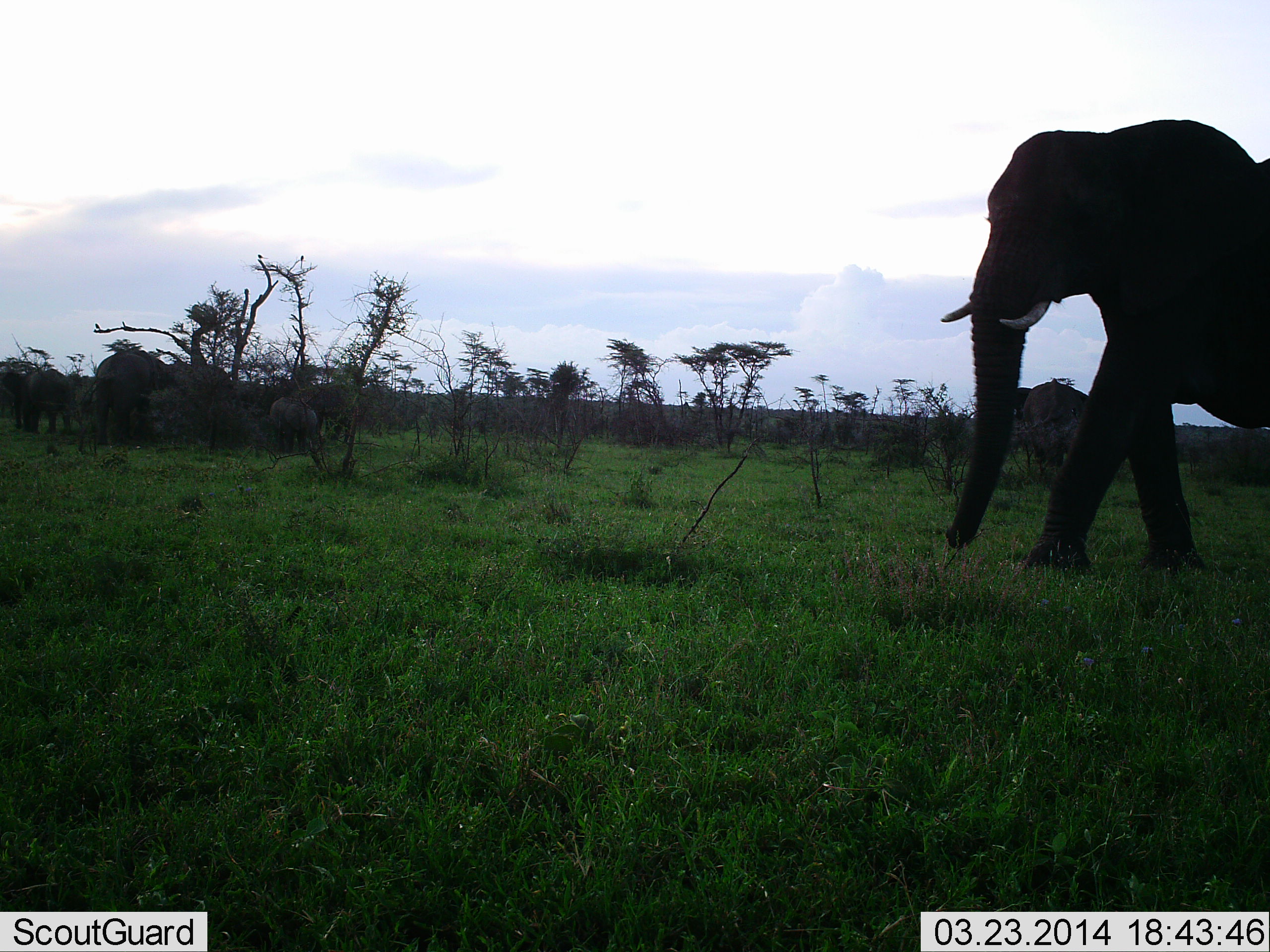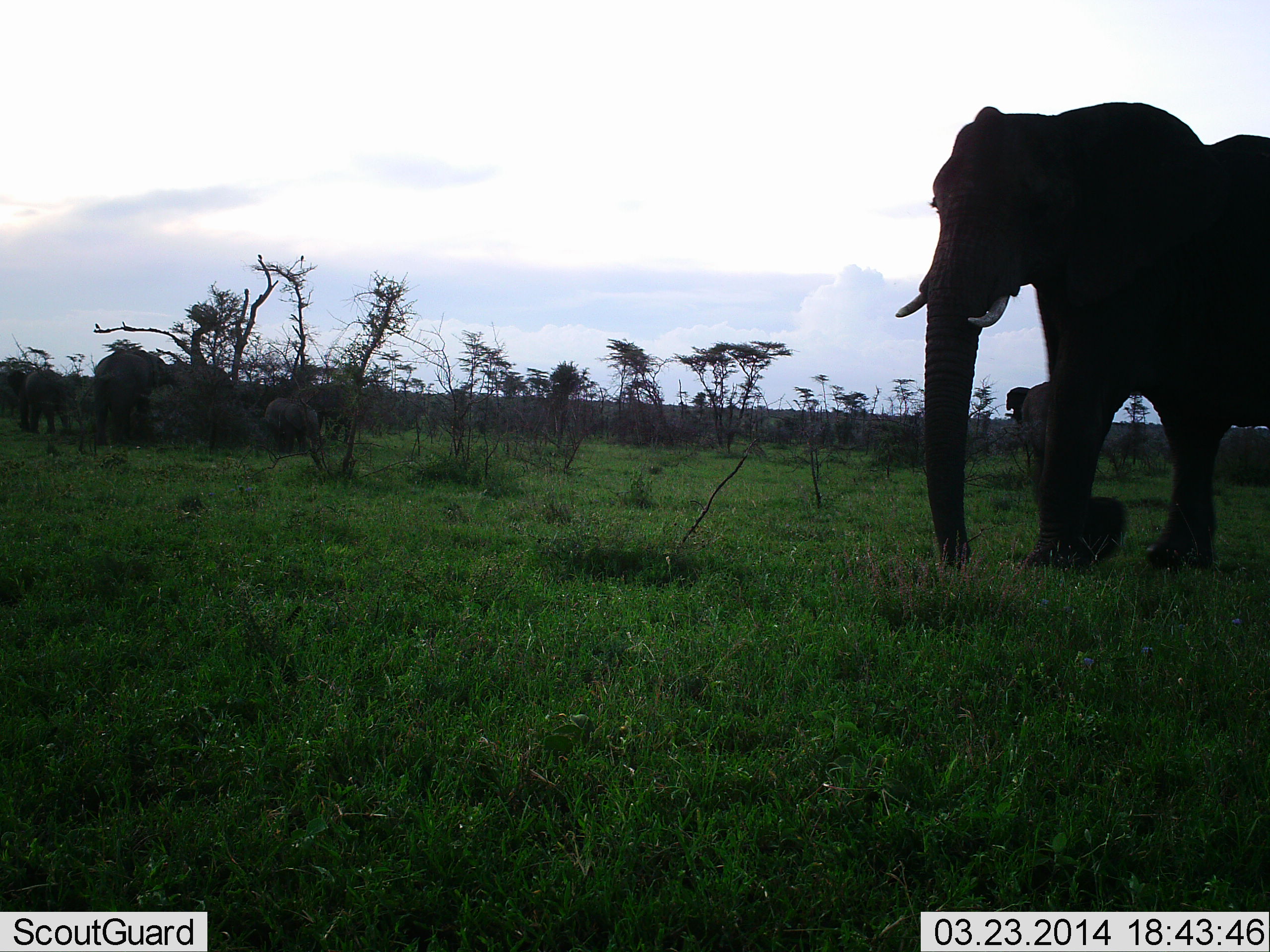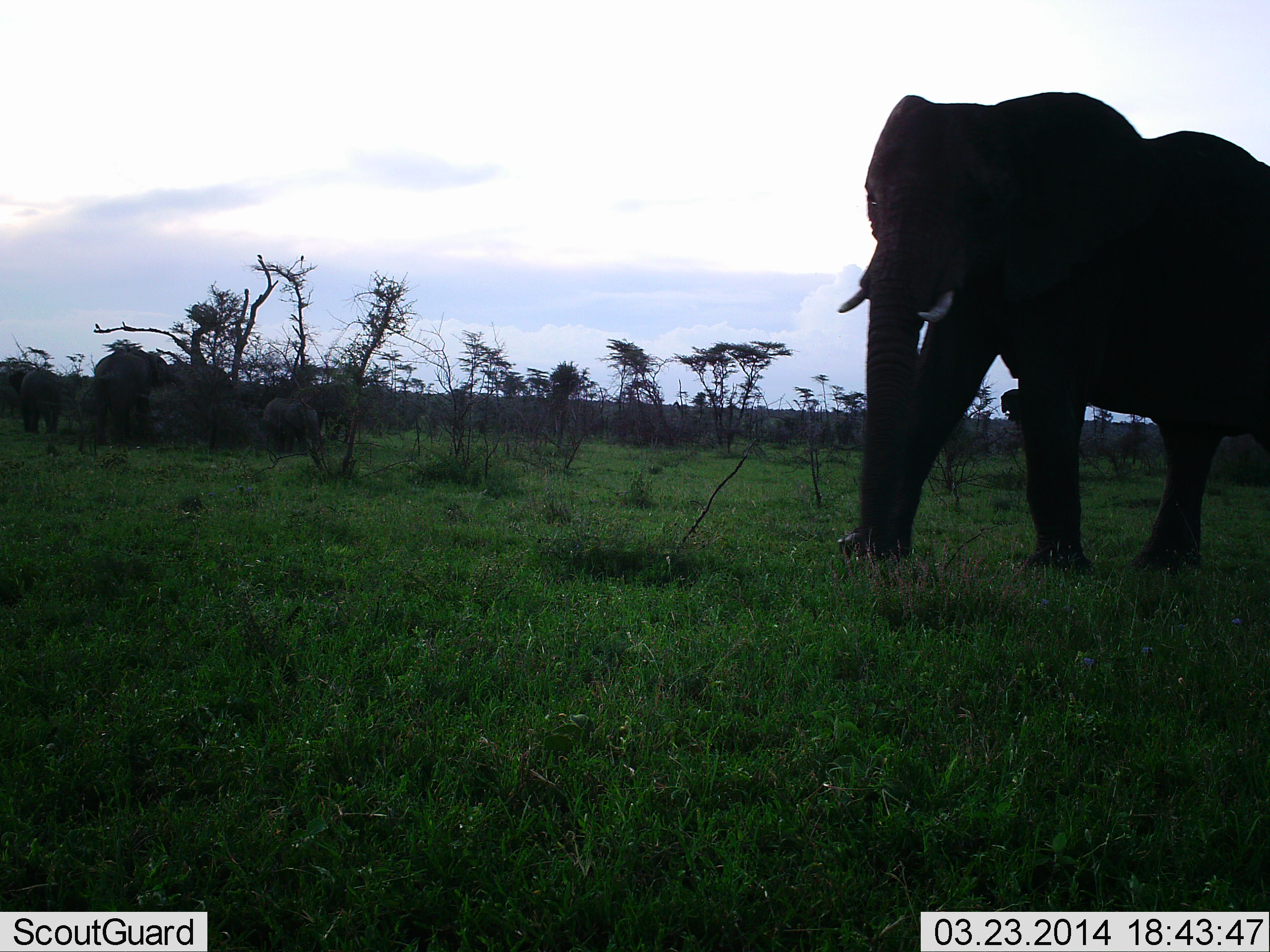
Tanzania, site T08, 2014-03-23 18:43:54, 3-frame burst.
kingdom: Animalia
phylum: Chordata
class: Mammalia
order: Proboscidea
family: Elephantidae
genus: Loxodonta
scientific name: Loxodonta africana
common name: african bush elephant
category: elephant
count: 5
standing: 30%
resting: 0%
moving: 100%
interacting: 0%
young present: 30%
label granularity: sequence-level